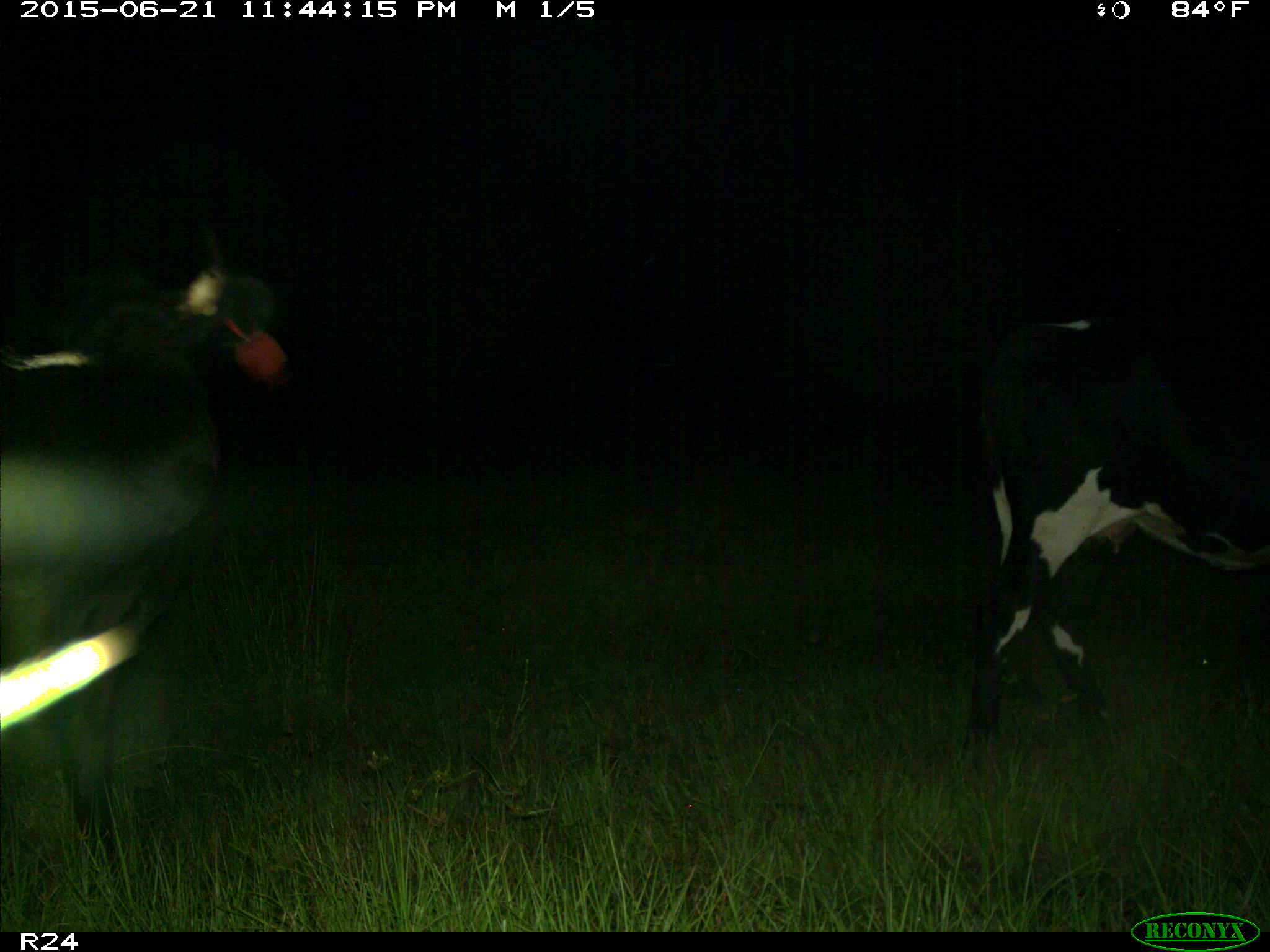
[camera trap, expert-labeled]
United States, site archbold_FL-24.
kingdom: Animalia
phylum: Chordata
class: Mammalia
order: Artiodactyla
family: Bovidae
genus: Bos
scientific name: Bos taurus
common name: domestic cow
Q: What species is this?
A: Bos taurus (domestic cow).